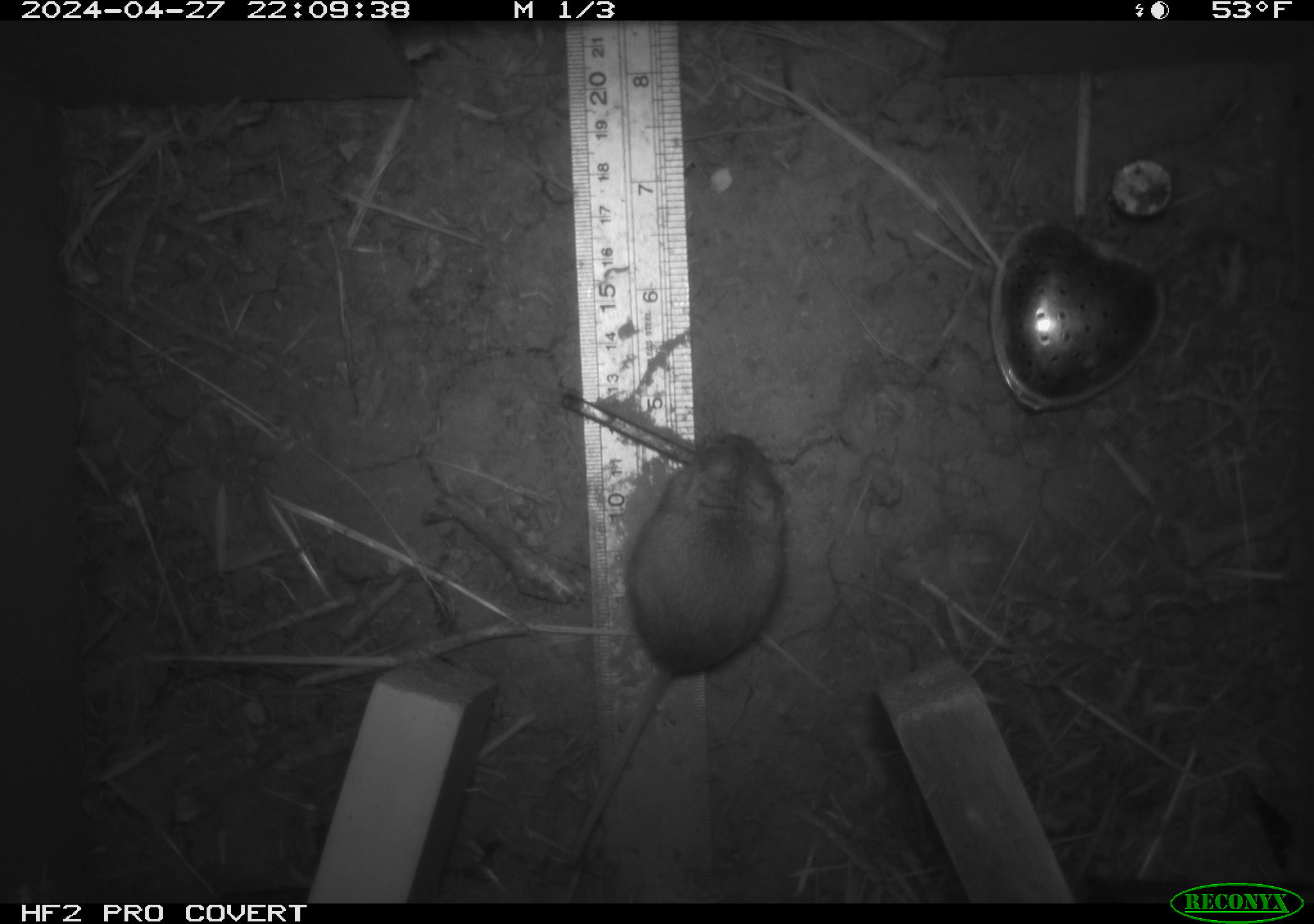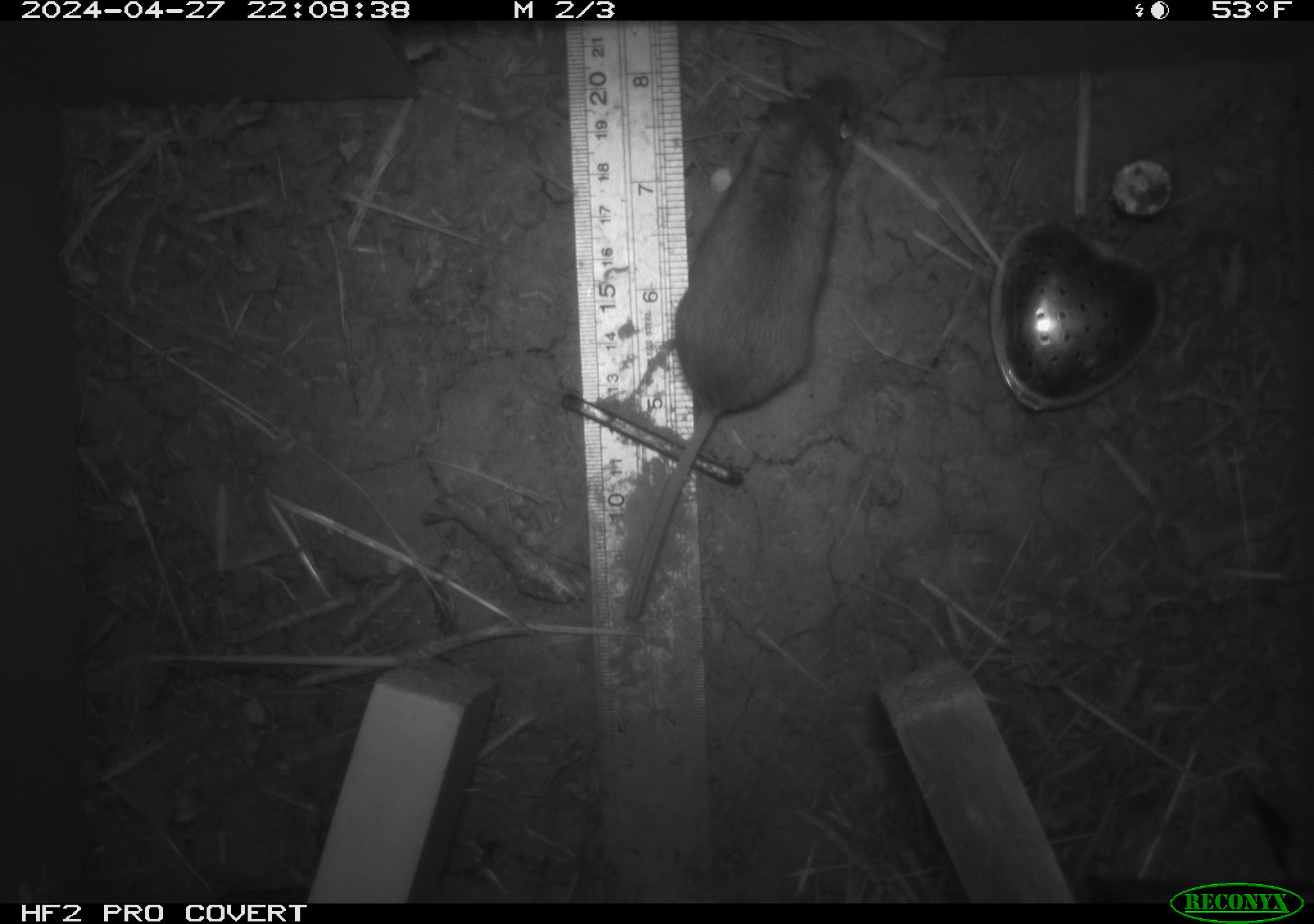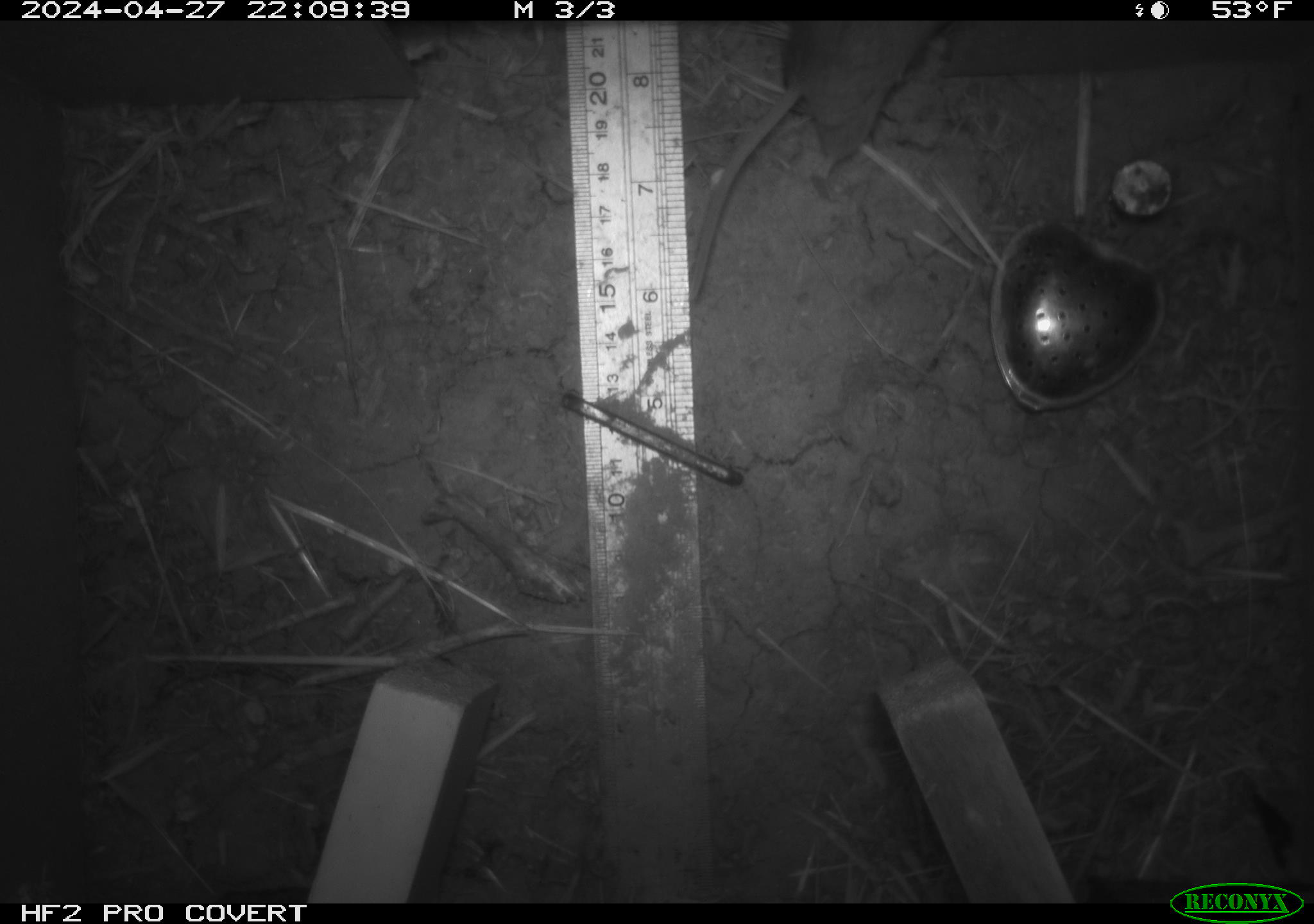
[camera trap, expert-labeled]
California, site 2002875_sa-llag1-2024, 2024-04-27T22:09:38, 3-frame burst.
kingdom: Animalia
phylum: Chordata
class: Mammalia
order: Rodentia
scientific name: Rodentia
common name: mouse species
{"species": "mouse species (Rodentia)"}